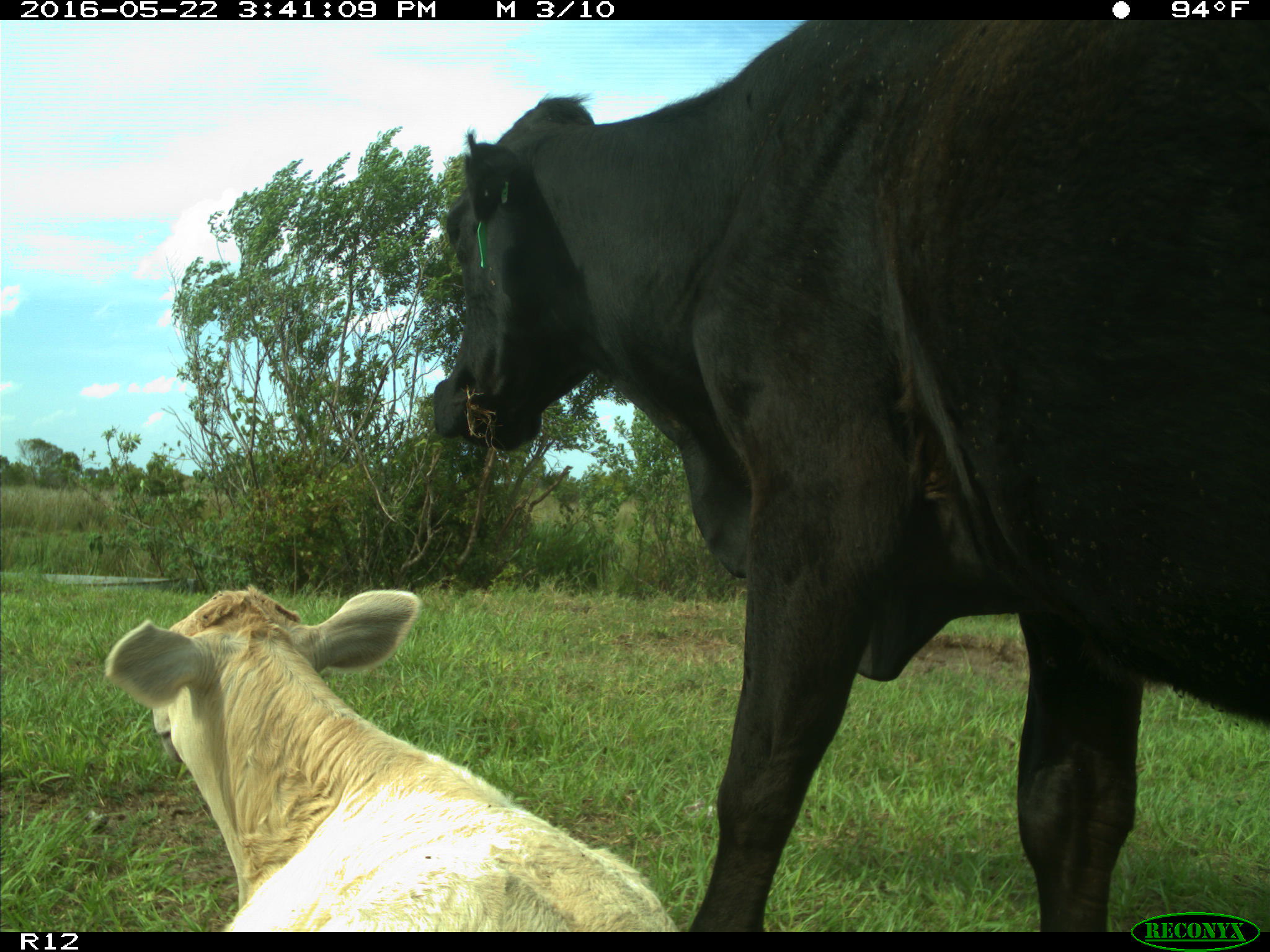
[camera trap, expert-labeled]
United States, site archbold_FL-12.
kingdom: Animalia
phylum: Chordata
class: Mammalia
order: Artiodactyla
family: Bovidae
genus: Bos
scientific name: Bos taurus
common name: domestic cow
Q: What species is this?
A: Bos taurus (domestic cow).